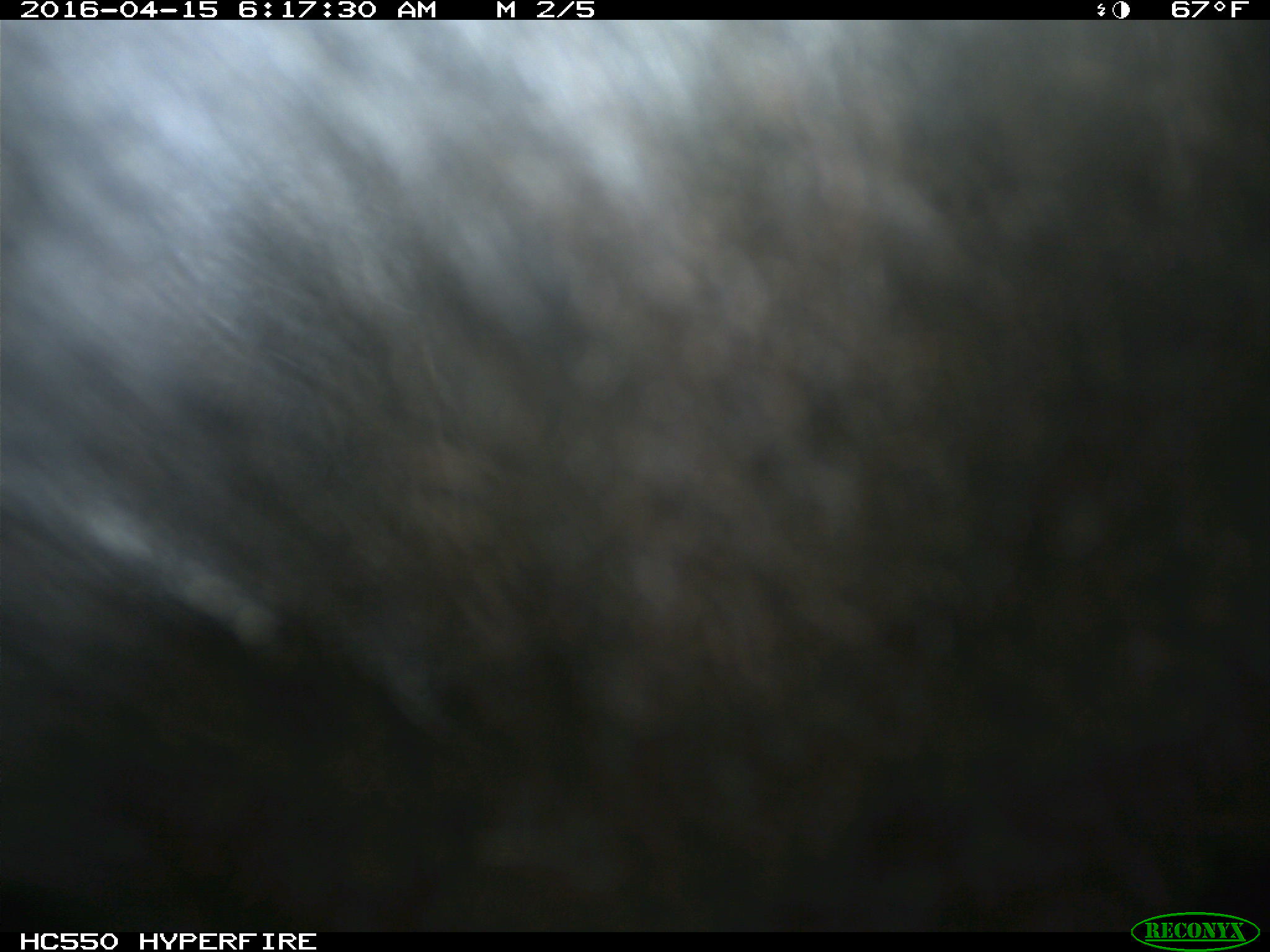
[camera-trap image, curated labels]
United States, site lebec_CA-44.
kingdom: Animalia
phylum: Chordata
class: Mammalia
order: Artiodactyla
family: Bovidae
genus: Bos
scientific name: Bos taurus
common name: domestic cow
Bos taurus (domestic cow).